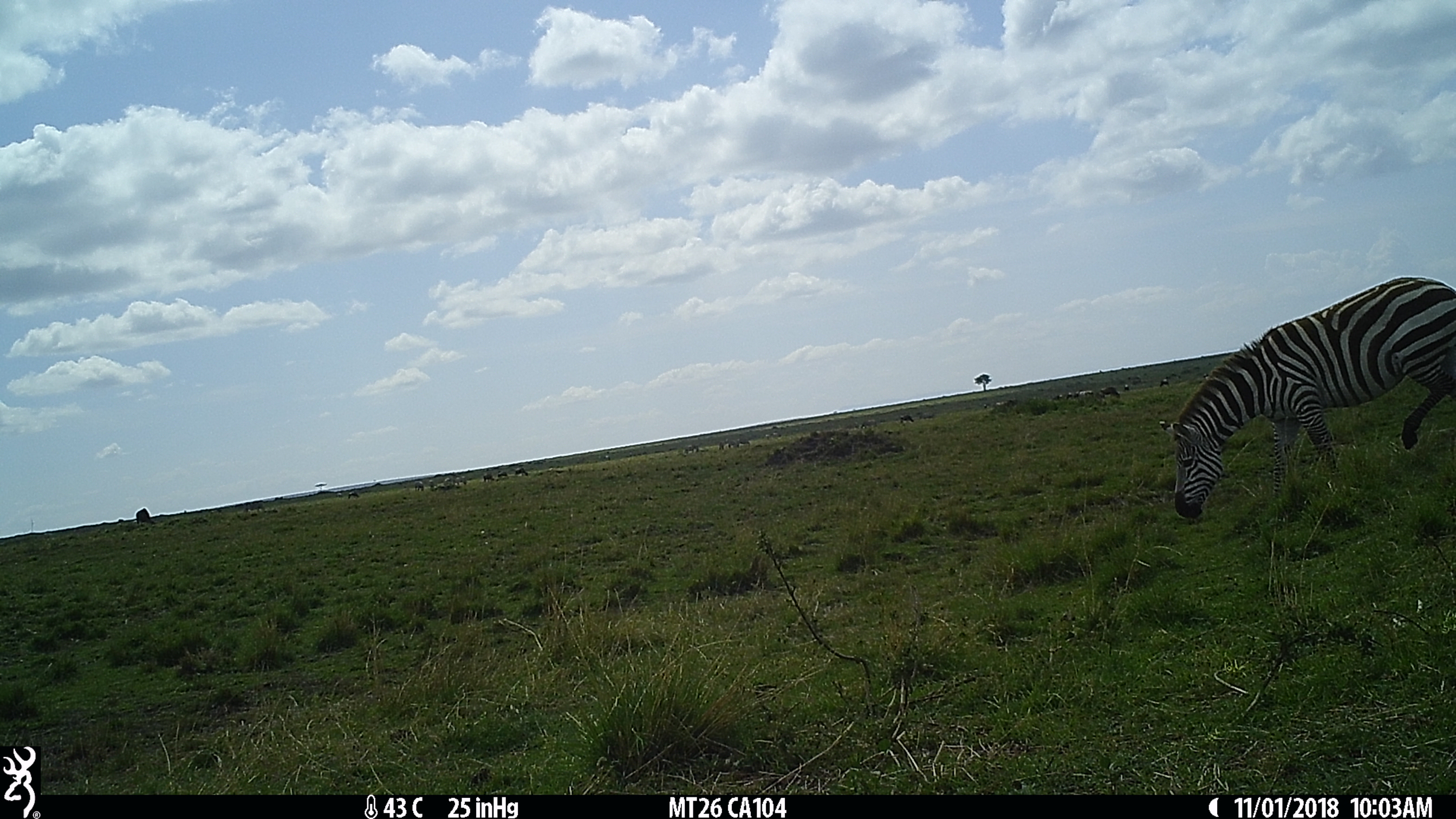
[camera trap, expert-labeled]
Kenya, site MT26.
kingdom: Animalia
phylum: Chordata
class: Mammalia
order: Perissodactyla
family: Equidae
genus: Equus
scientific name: Equus quagga burchellii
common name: burchell's zebra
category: zebra